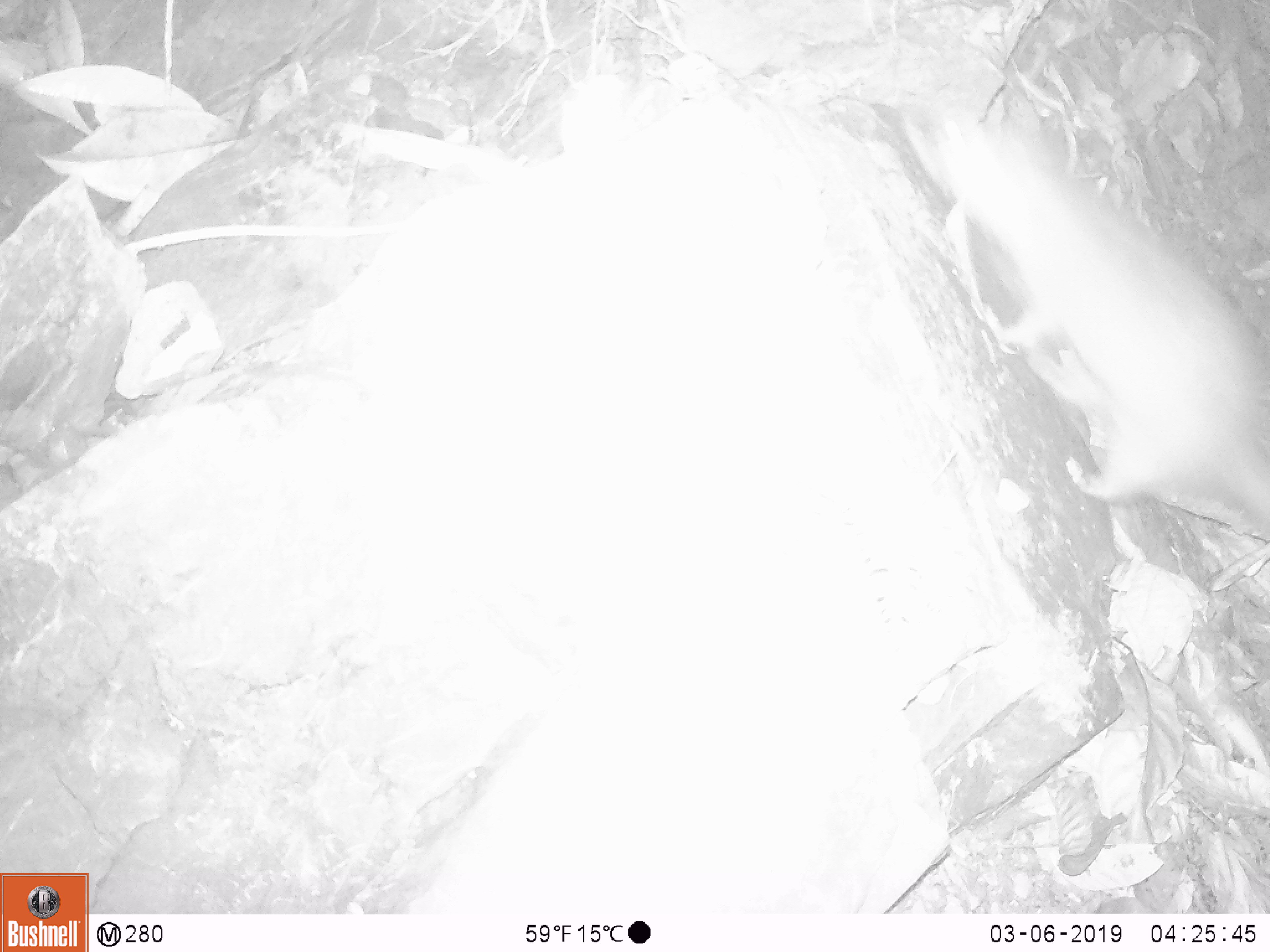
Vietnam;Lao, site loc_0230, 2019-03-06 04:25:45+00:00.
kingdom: Animalia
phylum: Chordata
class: Mammalia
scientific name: Mammalia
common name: mammal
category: unidentified small mammal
Unidentified small mammal (mammal) (Mammalia). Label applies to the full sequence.